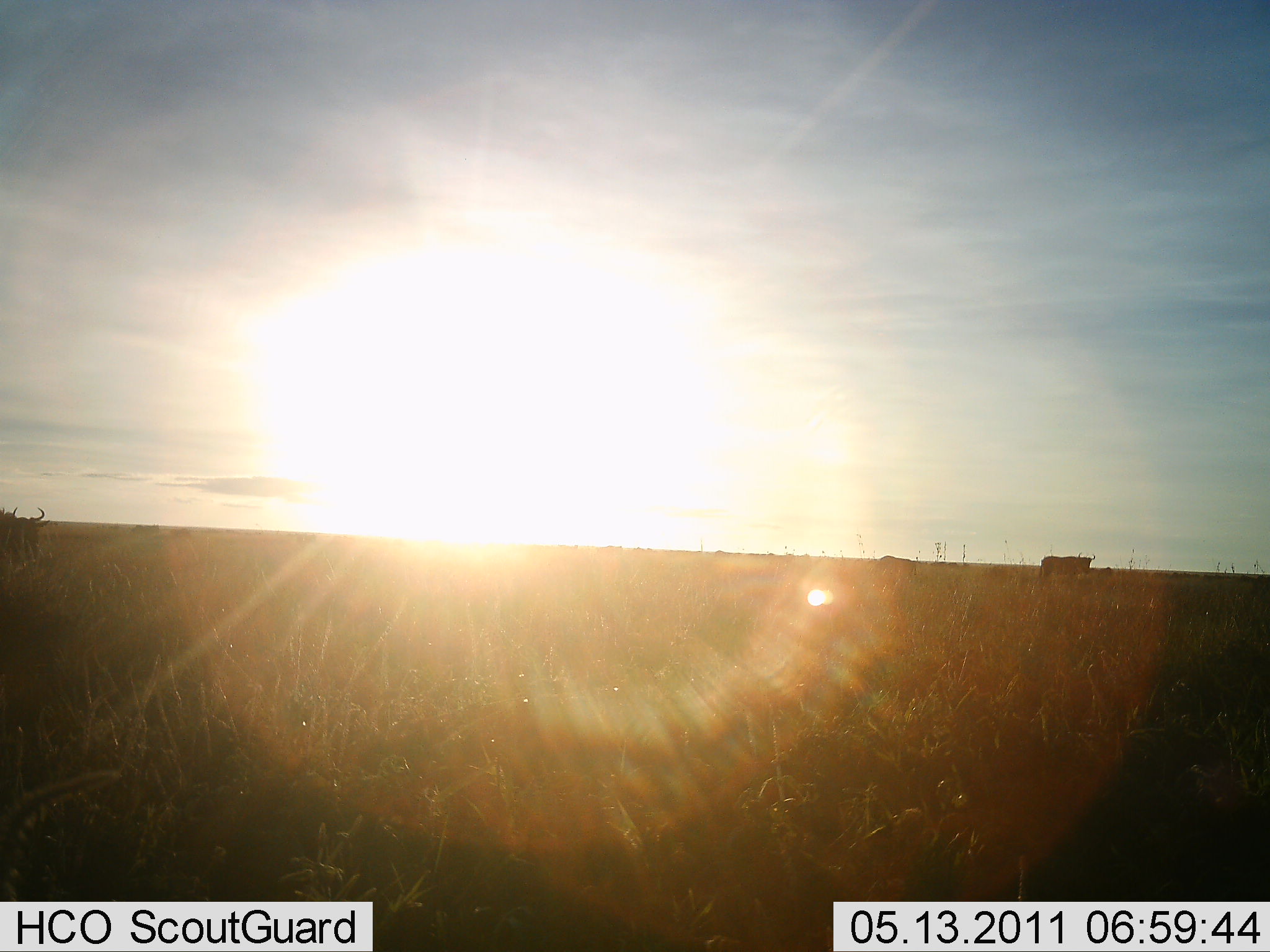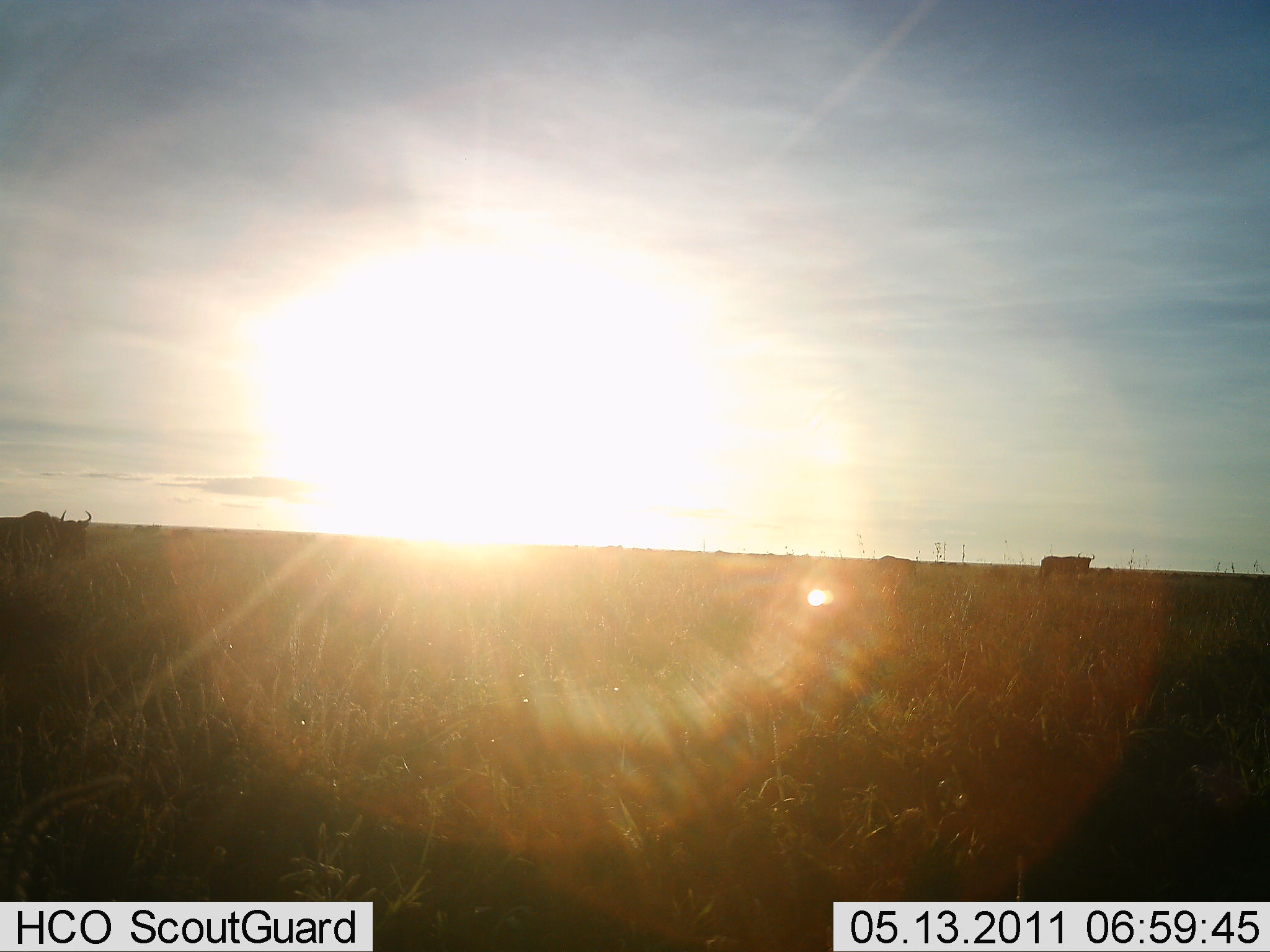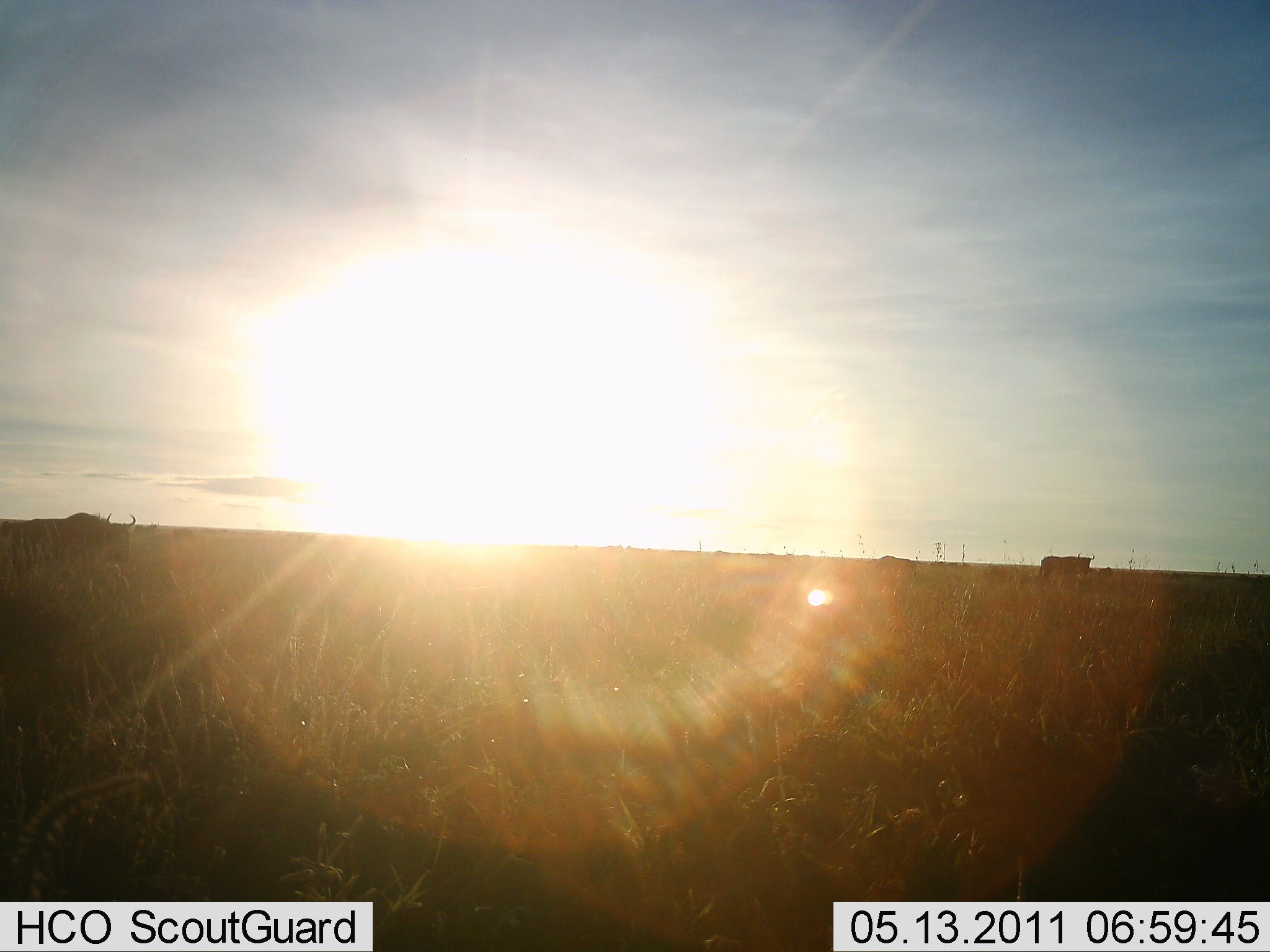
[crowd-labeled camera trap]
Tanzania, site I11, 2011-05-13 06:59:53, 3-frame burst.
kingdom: Animalia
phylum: Chordata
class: Mammalia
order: Artiodactyla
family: Bovidae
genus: Connochaetes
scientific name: Connochaetes taurinus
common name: blue wildebeest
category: wildebeest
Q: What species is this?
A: Wildebeest (blue wildebeest) (Connochaetes taurinus).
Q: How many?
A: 2.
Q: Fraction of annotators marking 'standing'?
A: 67%.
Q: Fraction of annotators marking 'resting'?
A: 0%.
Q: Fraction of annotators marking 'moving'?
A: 92%.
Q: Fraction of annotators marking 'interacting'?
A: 0%.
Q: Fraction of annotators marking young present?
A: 0%.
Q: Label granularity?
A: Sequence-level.